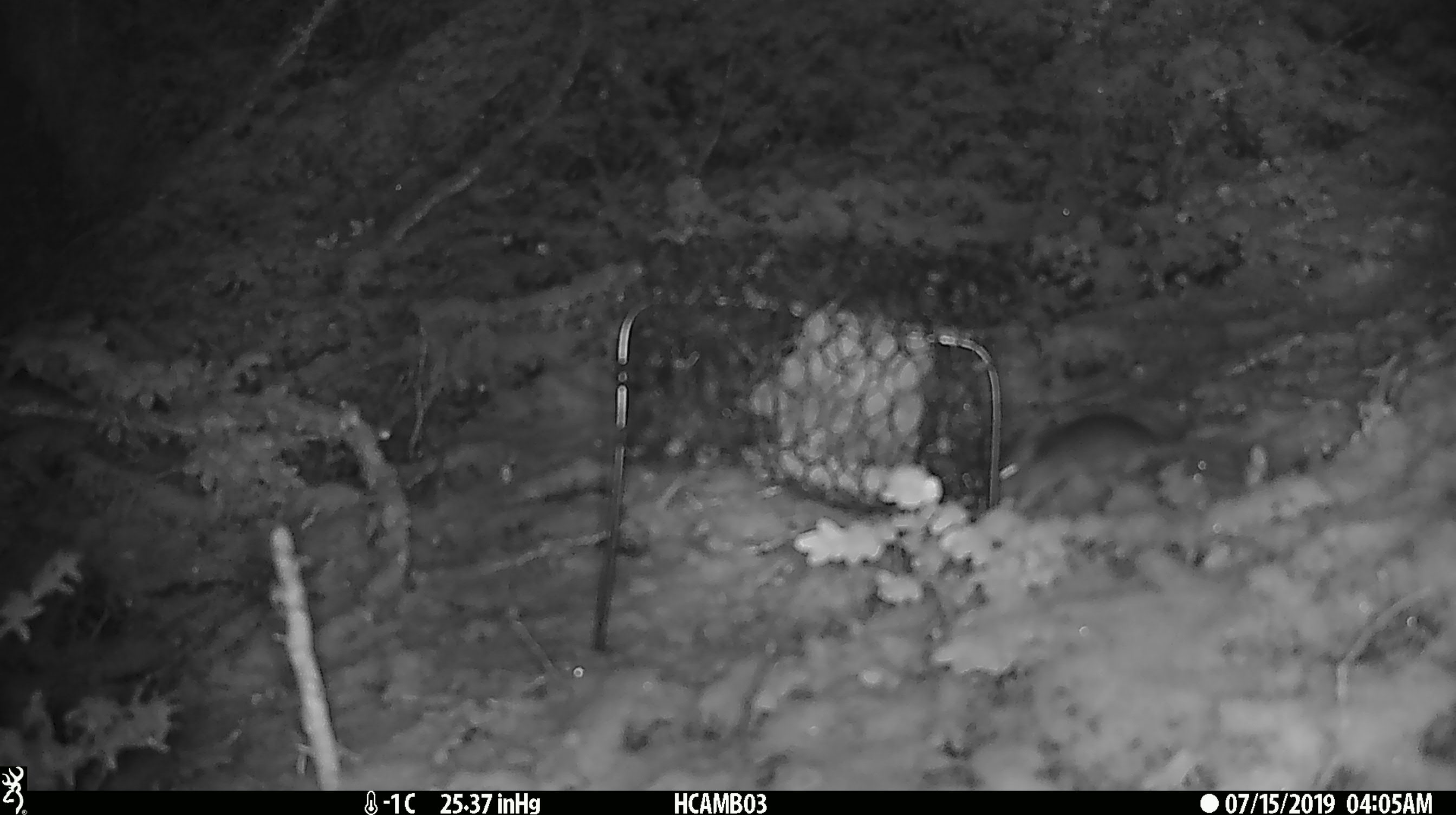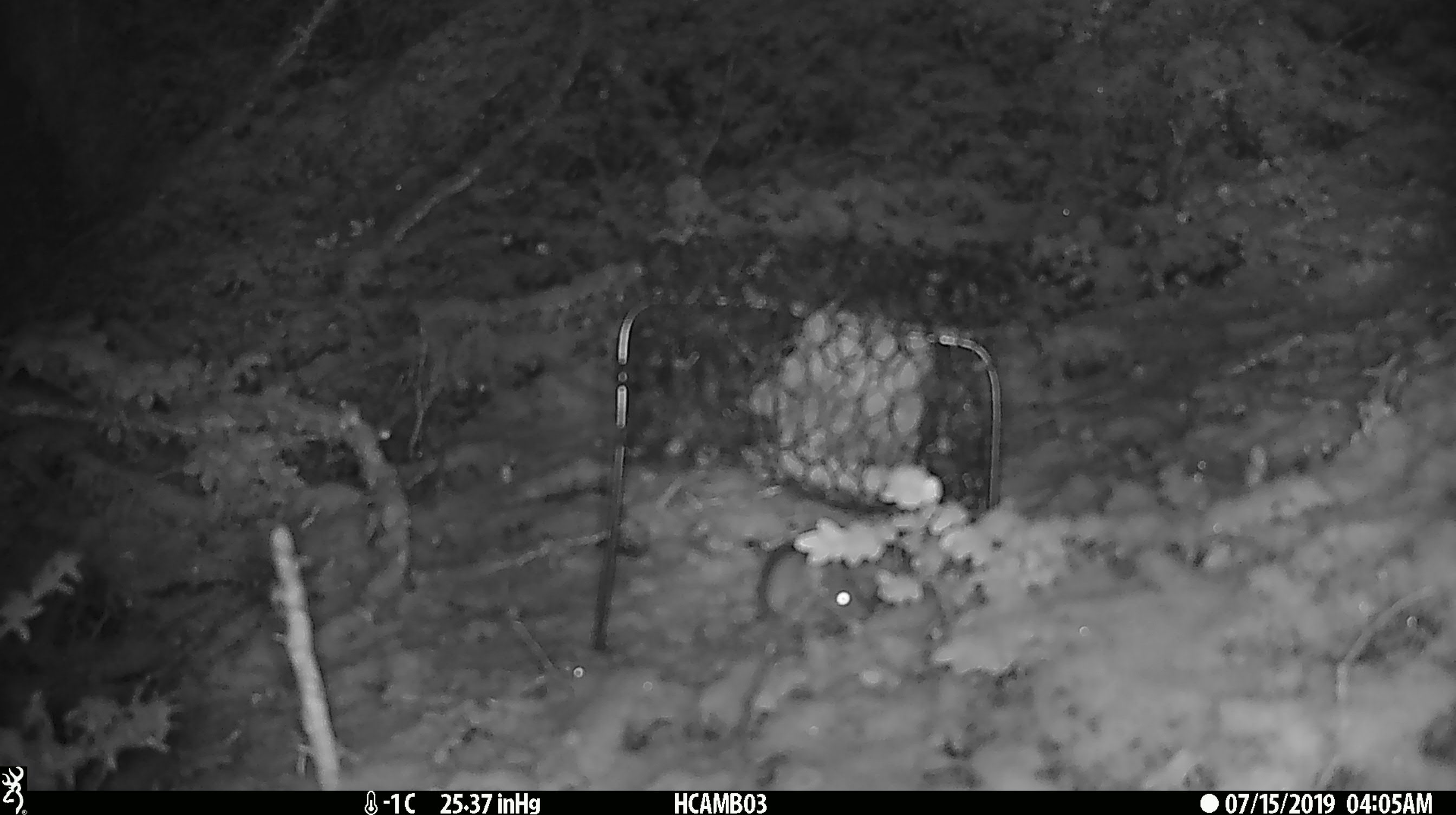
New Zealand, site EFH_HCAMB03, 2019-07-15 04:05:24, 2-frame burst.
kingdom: Animalia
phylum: Chordata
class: Mammalia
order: Rodentia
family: Muridae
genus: Mus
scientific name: Mus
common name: mouse